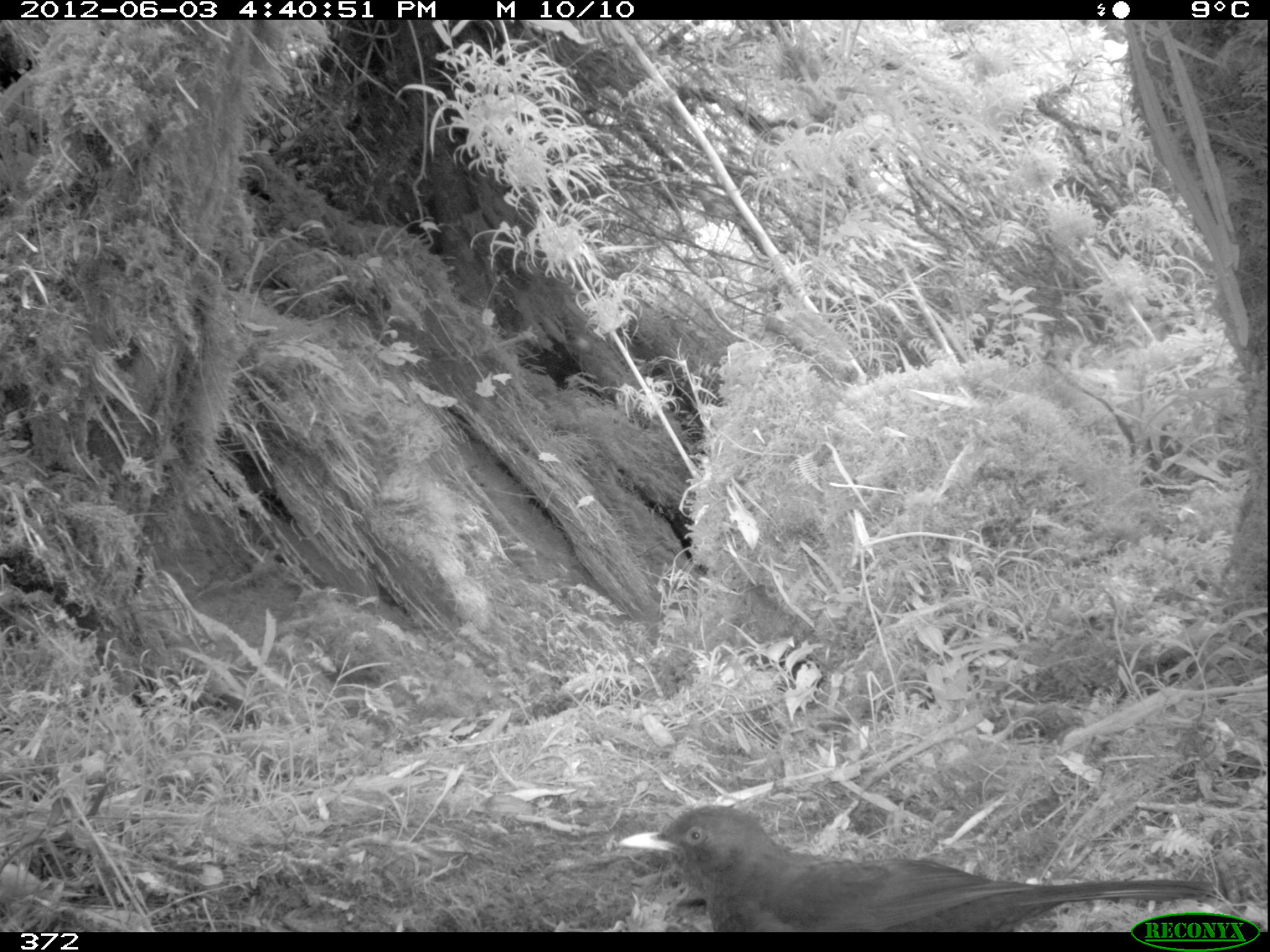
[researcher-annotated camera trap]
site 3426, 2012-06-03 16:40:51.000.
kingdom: Animalia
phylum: Chordata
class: Aves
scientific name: Aves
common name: bird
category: unknown bird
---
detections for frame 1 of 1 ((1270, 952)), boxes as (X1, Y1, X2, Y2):
unknown bird: (617, 804, 1216, 931)